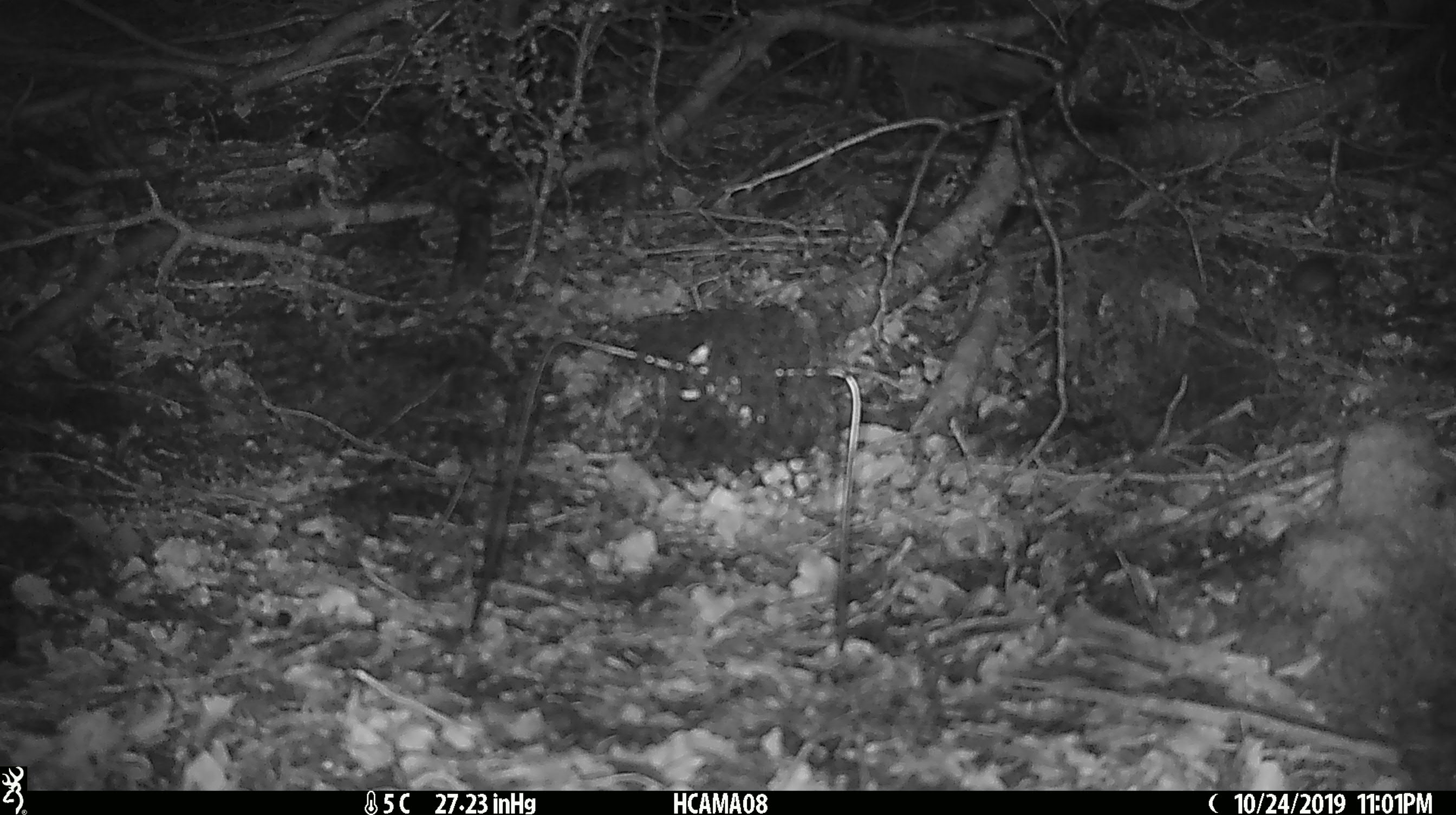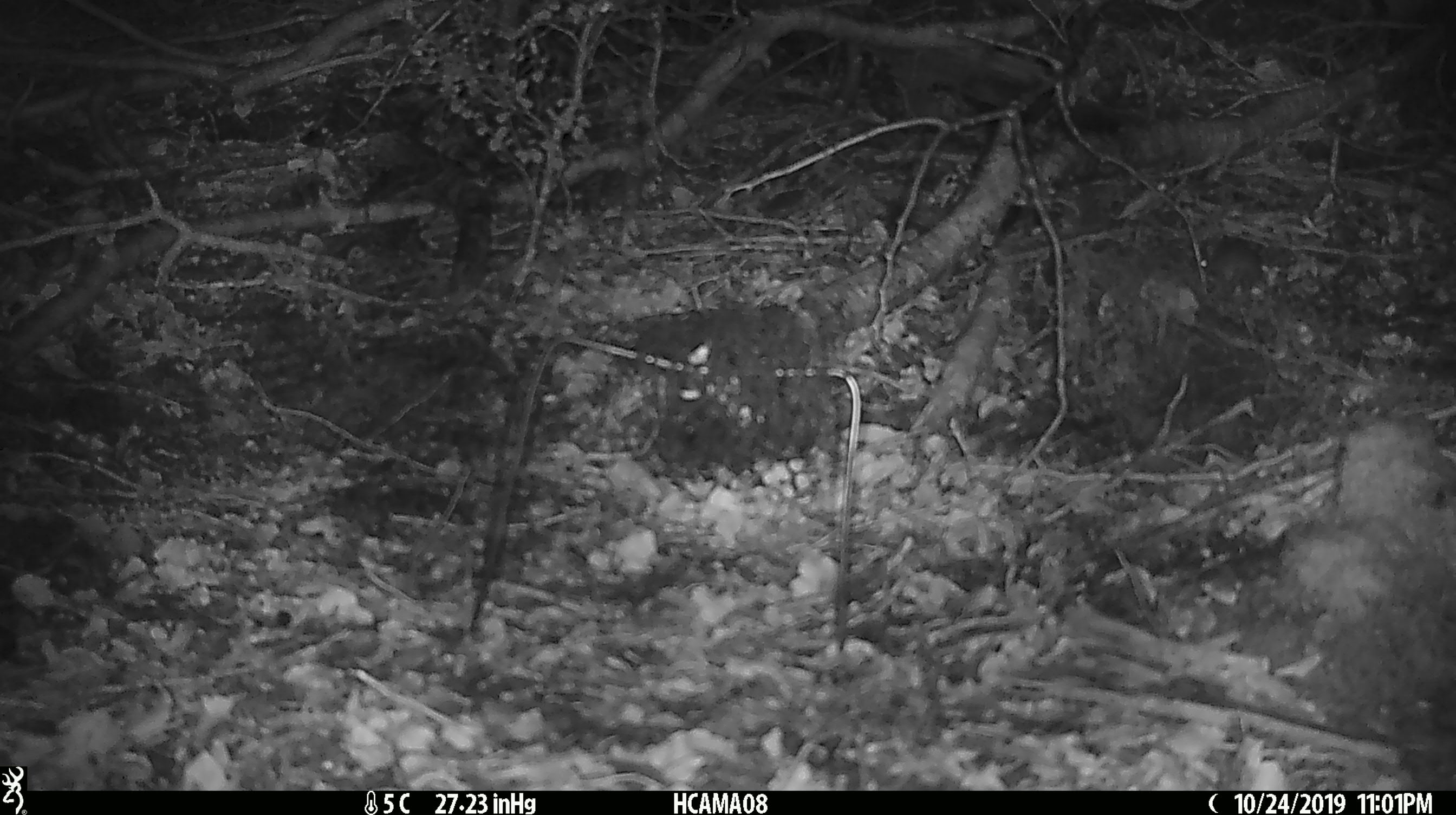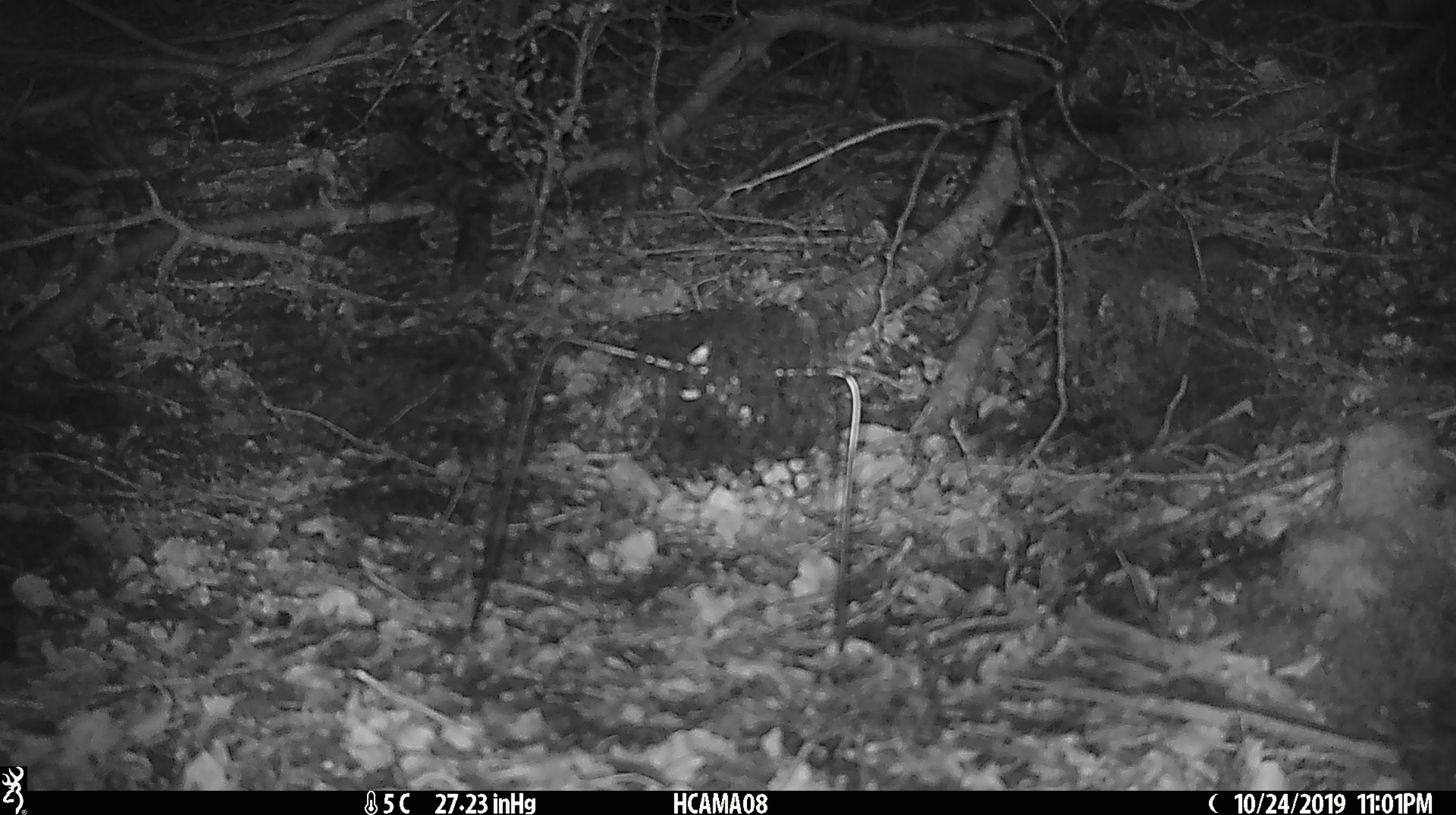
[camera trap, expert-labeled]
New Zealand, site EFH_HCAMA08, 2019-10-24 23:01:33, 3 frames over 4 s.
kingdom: Animalia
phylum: Chordata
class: Mammalia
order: Rodentia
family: Muridae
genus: Mus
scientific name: Mus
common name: mouse